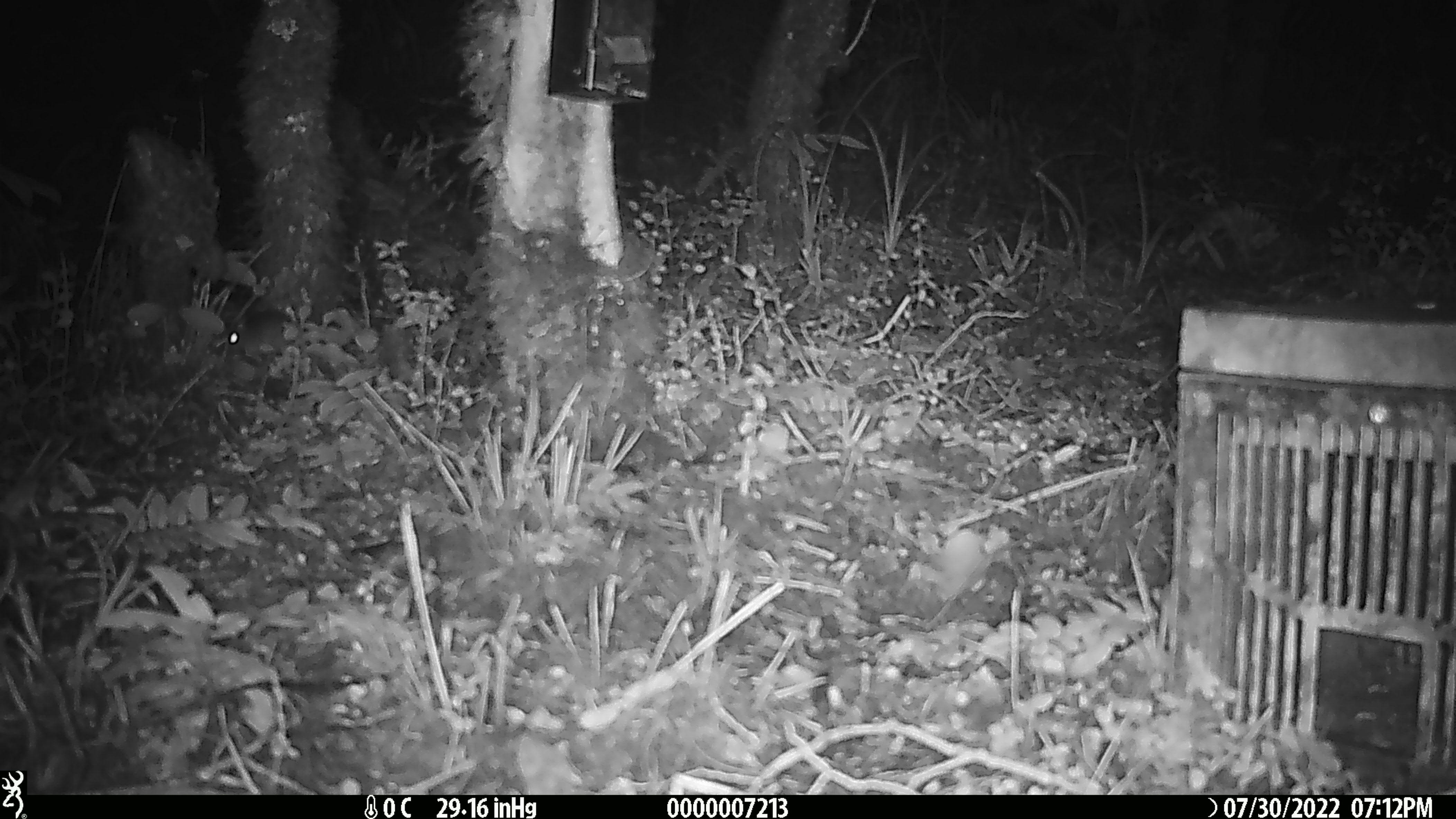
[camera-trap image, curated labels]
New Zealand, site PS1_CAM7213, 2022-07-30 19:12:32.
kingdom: Animalia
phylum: Chordata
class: Mammalia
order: Rodentia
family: Muridae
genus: Mus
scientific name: Mus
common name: mouse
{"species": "mouse (Mus)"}